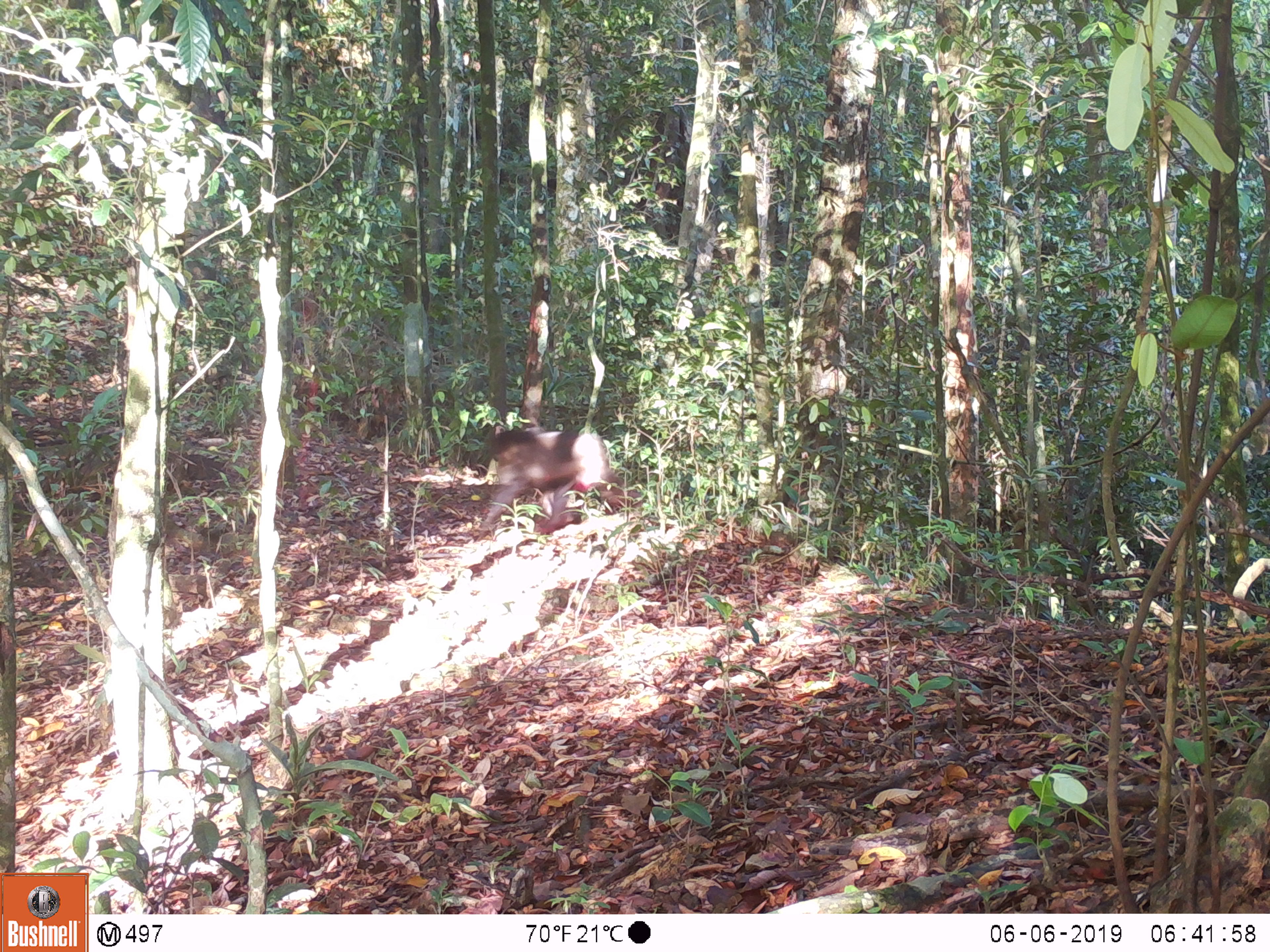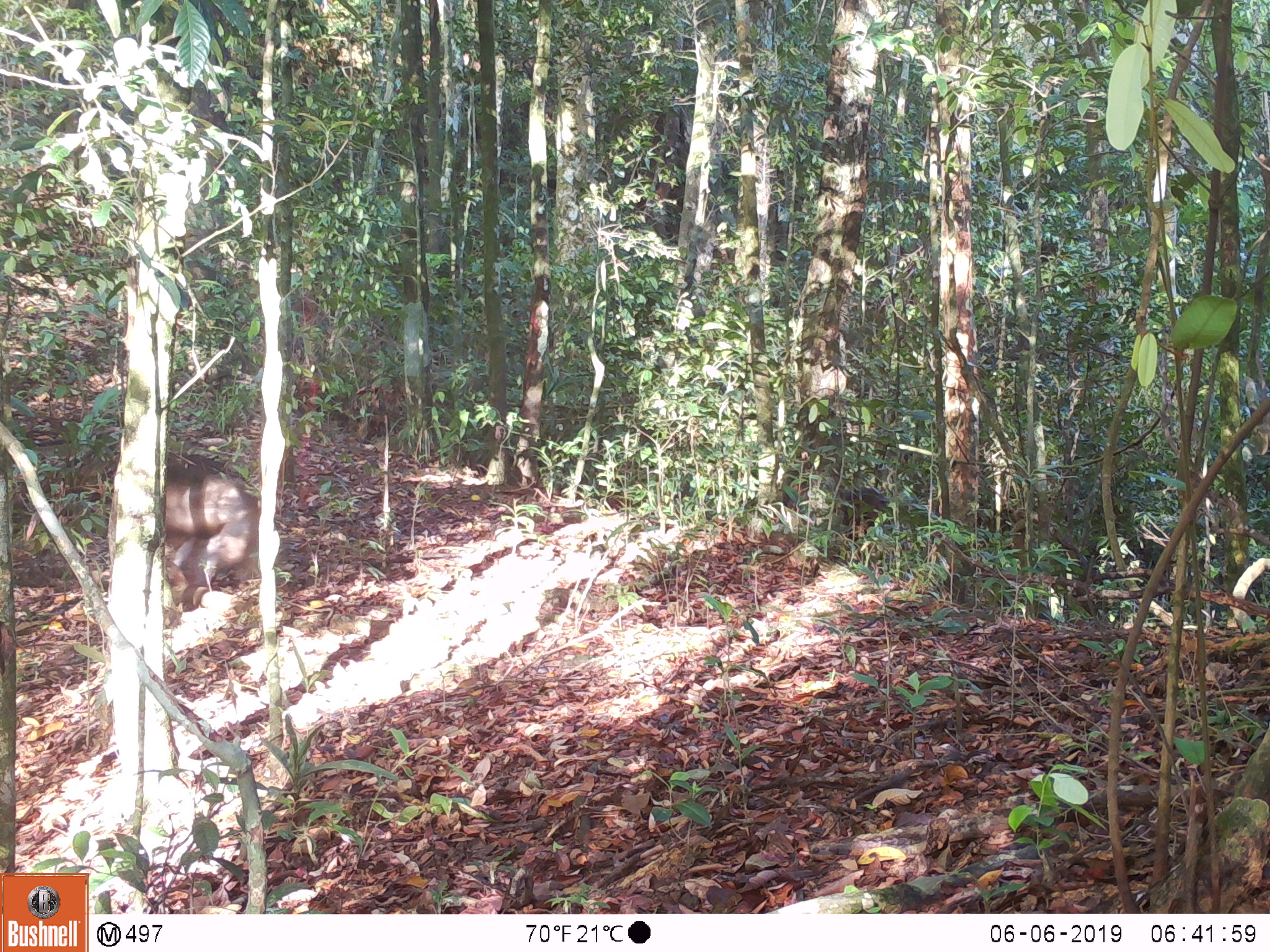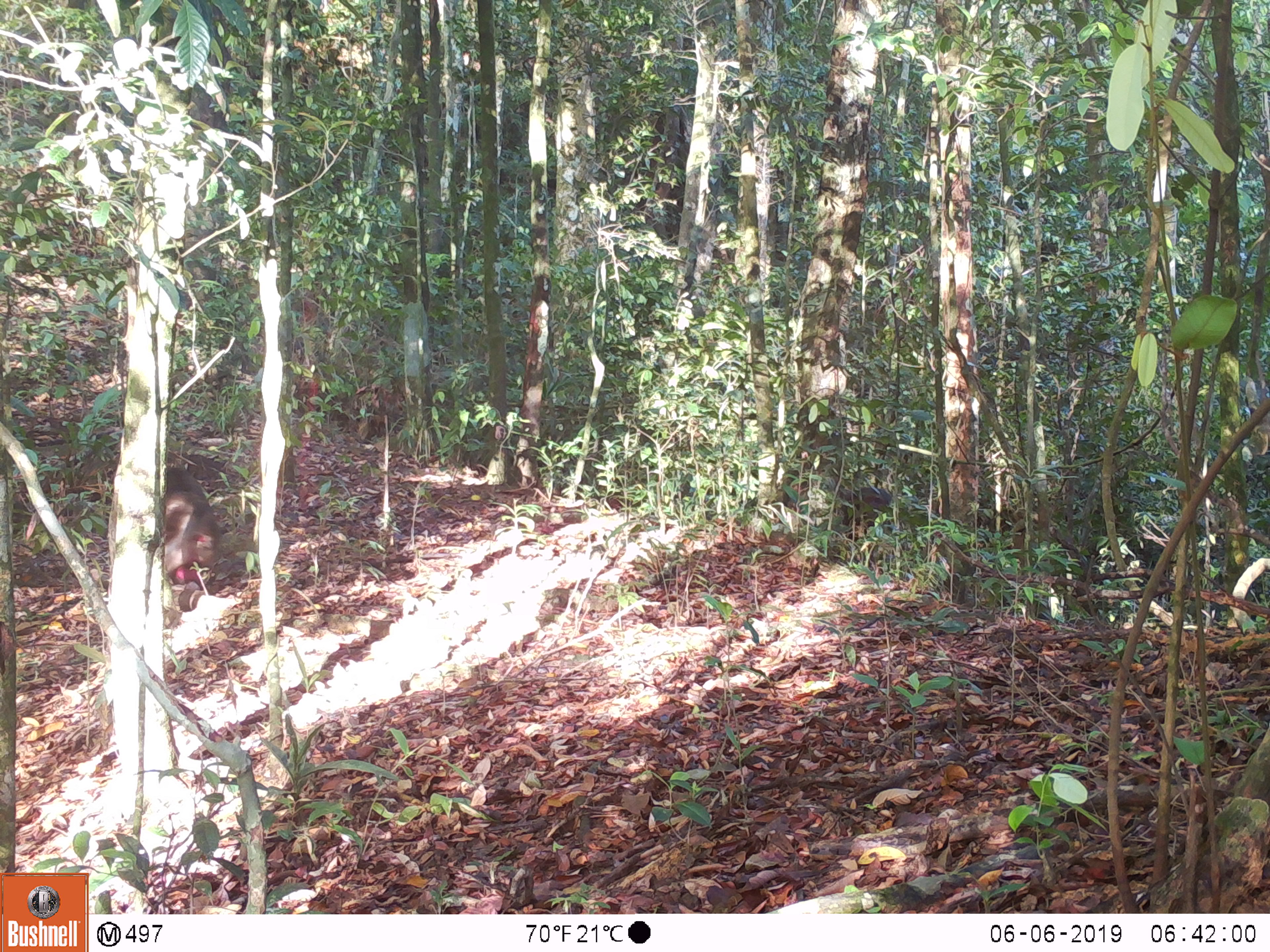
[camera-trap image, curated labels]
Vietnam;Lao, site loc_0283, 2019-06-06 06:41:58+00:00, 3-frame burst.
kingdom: Animalia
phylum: Chordata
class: Mammalia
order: Primates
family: Cercopithecidae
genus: Macaca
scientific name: Macaca arctoides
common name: stump-tailed macaque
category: stump tailed macaque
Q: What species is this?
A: Stump tailed macaque (stump-tailed macaque) (Macaca arctoides).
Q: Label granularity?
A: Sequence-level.